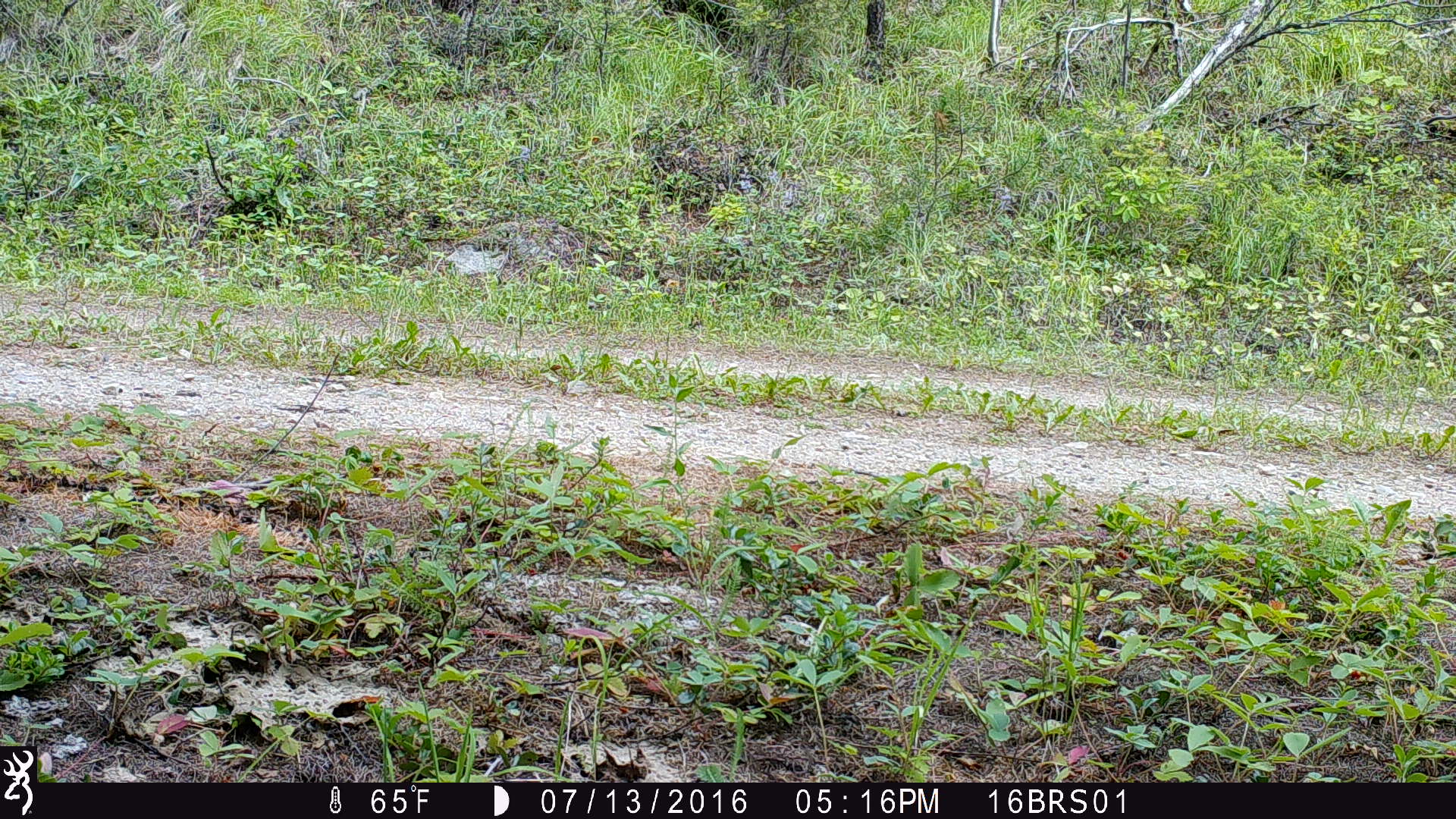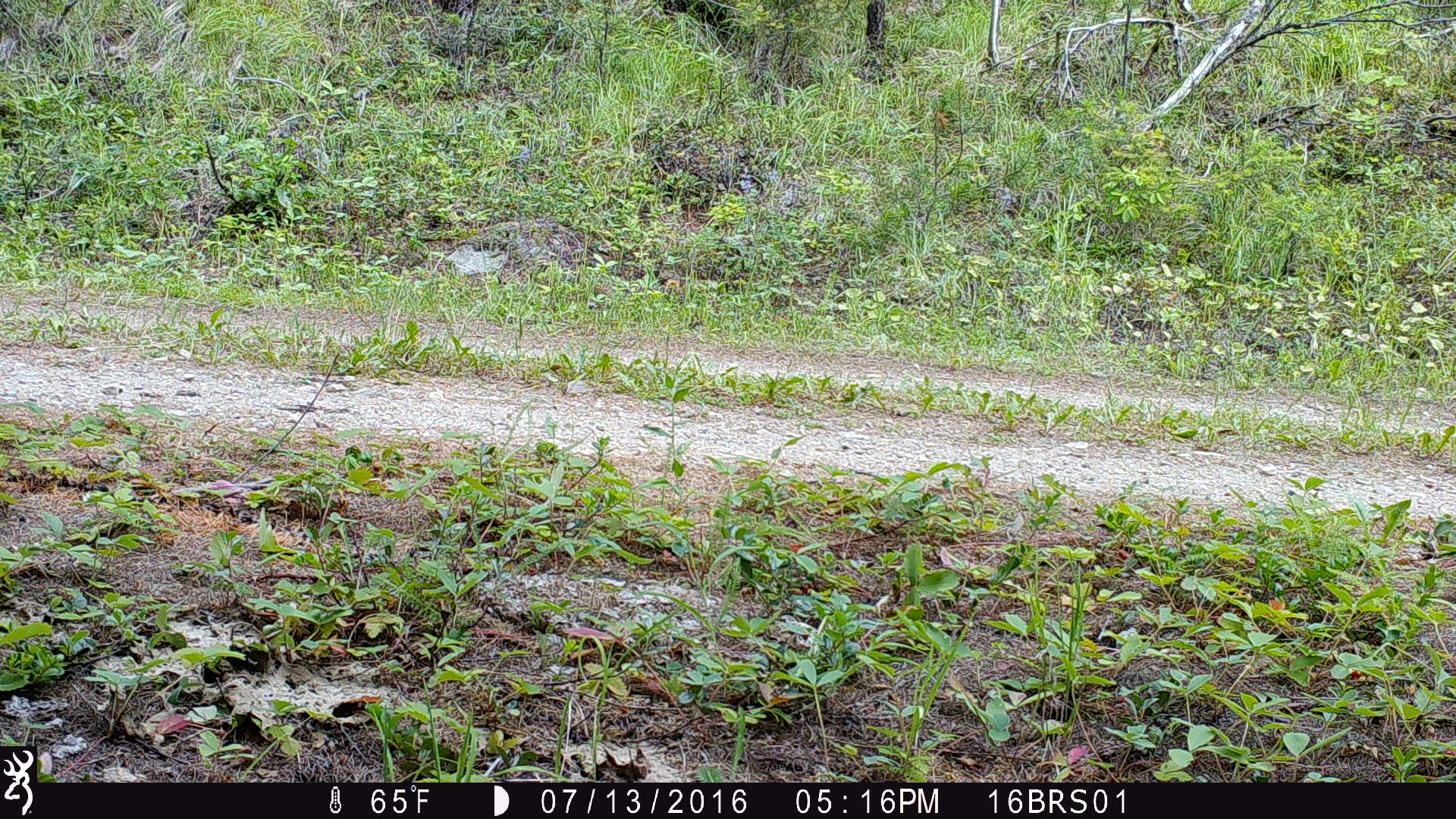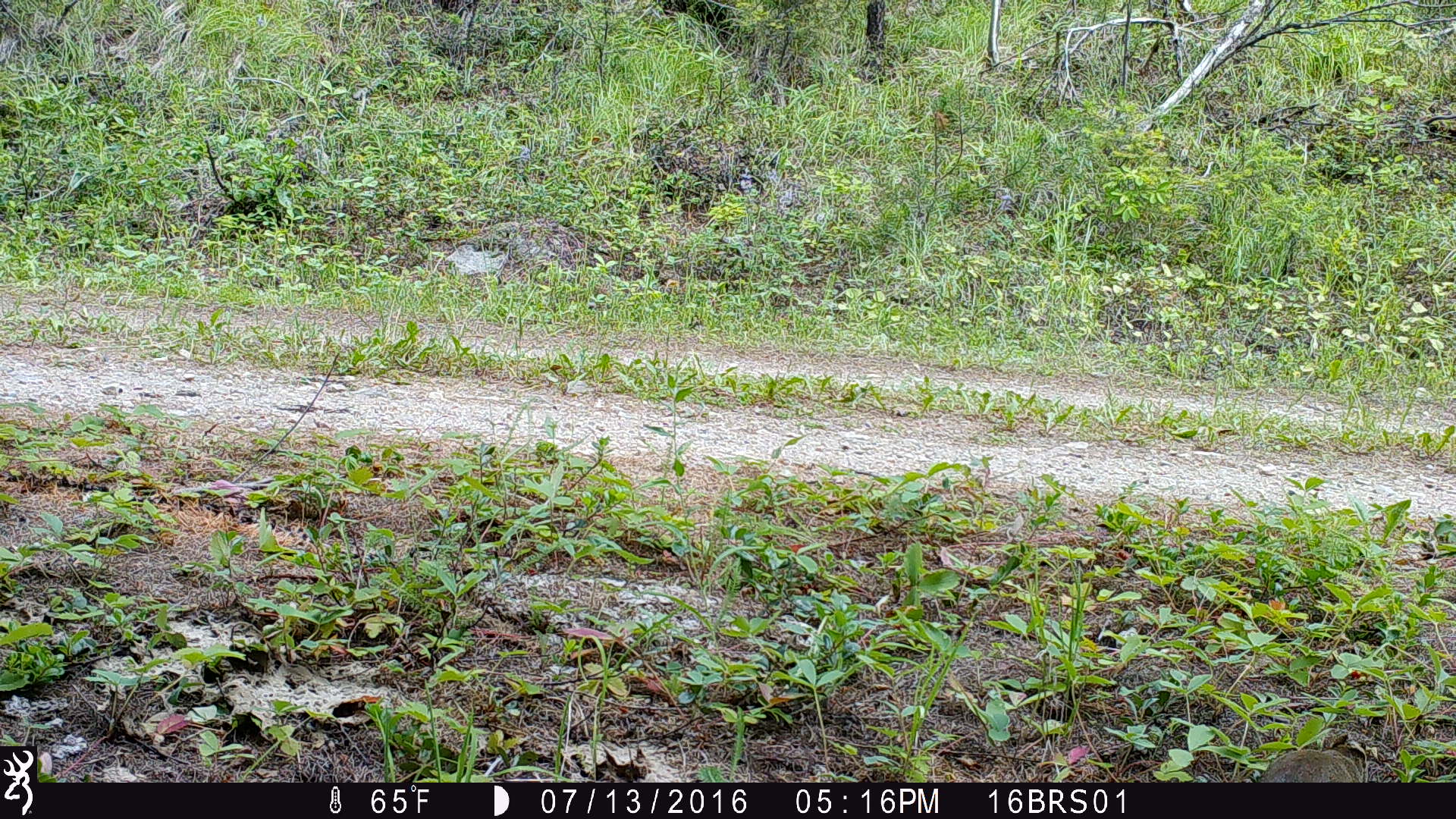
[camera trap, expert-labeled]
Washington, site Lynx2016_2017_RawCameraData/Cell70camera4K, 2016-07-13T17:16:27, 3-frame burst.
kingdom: Animalia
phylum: Chordata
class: Mammalia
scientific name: Mammalia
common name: small mammal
Small mammal (Mammalia). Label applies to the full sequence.